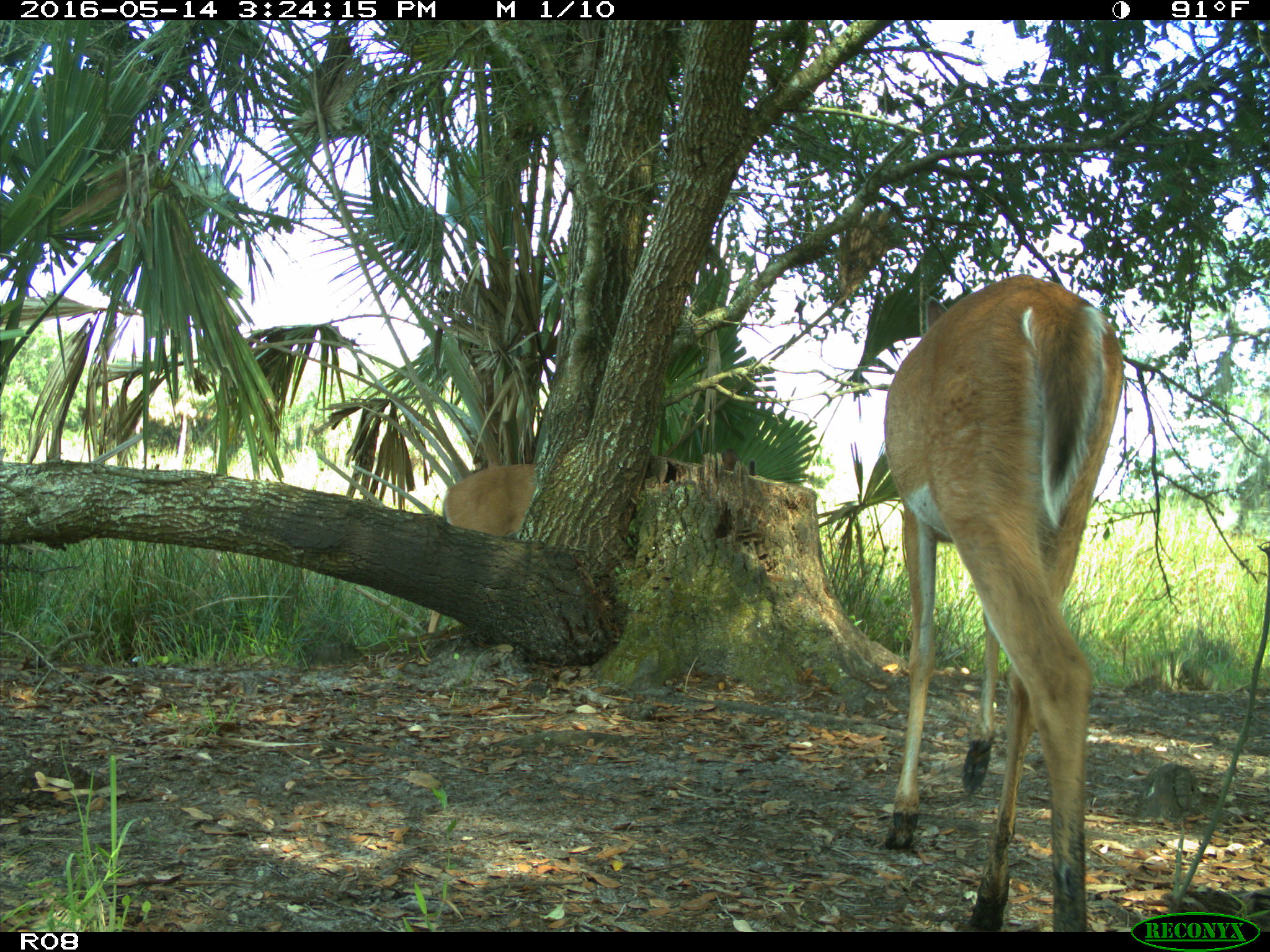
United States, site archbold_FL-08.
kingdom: Animalia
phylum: Chordata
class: Mammalia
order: Artiodactyla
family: Cervidae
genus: Odocoileus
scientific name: Odocoileus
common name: deer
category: unidentified deer